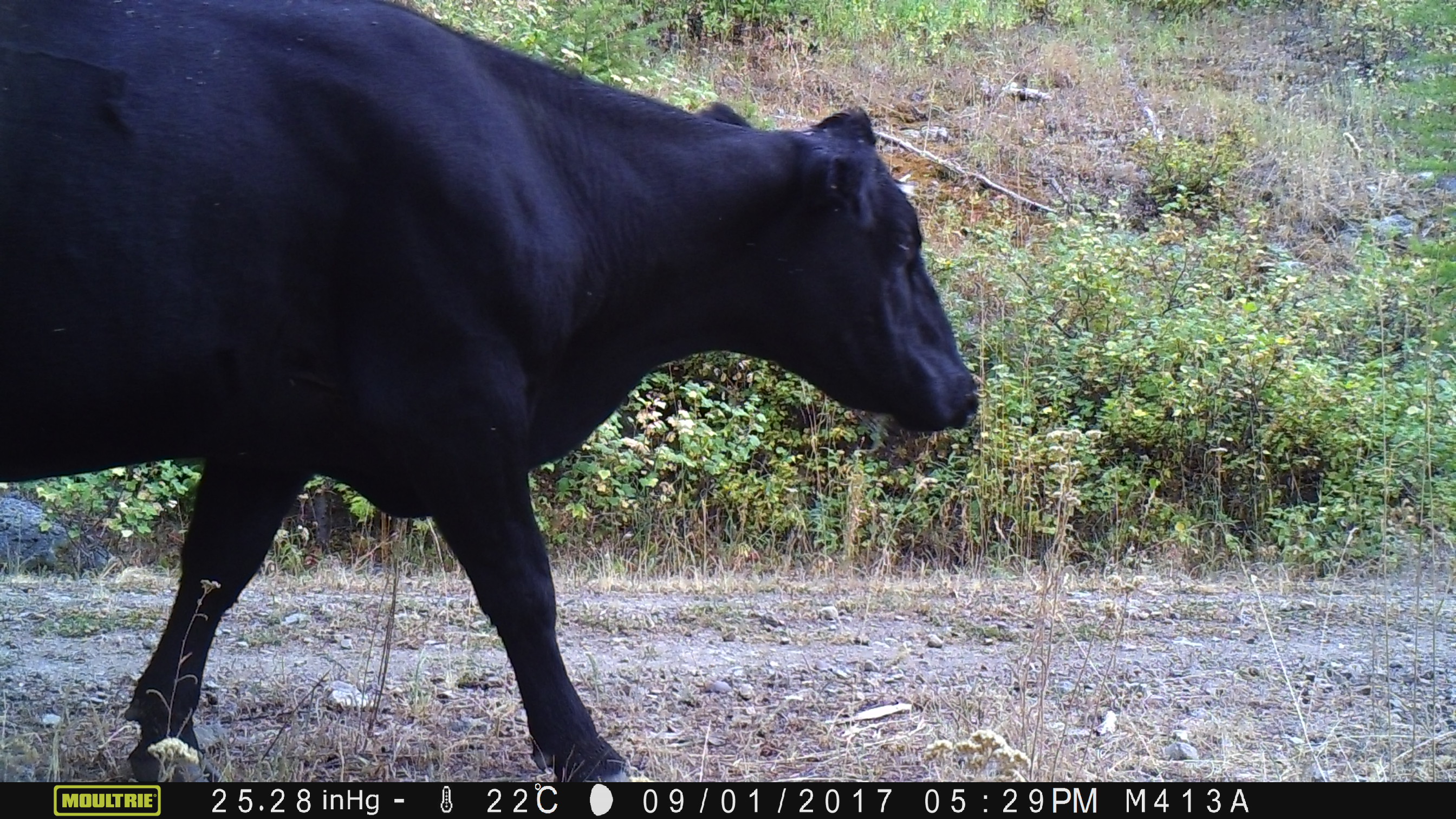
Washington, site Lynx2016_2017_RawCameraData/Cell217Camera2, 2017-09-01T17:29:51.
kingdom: Animalia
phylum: Chordata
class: Mammalia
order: Artiodactyla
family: Bovidae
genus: Bos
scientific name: Bos taurus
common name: domestic cattle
Domestic cattle (Bos taurus). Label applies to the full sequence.